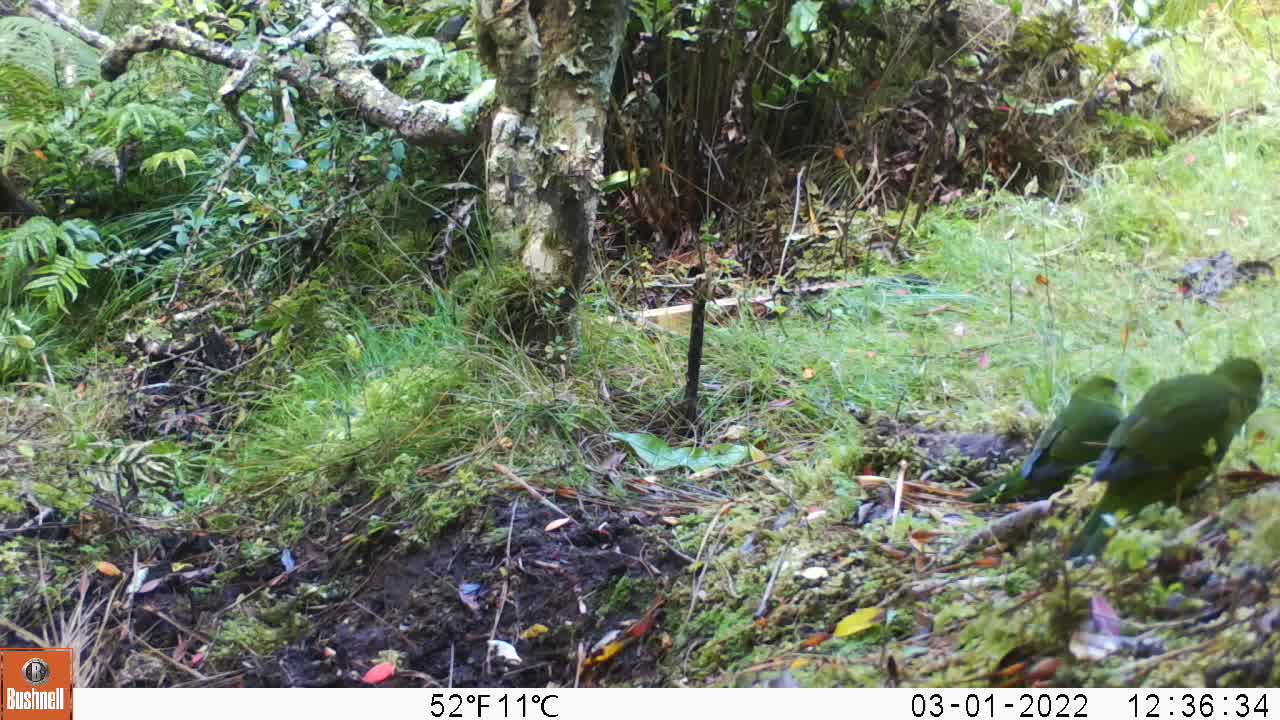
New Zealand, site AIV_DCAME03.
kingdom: Animalia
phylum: Chordata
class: Aves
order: Psittaciformes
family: Psittaculidae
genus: Cyanoramphus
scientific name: Cyanoramphus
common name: parakeet